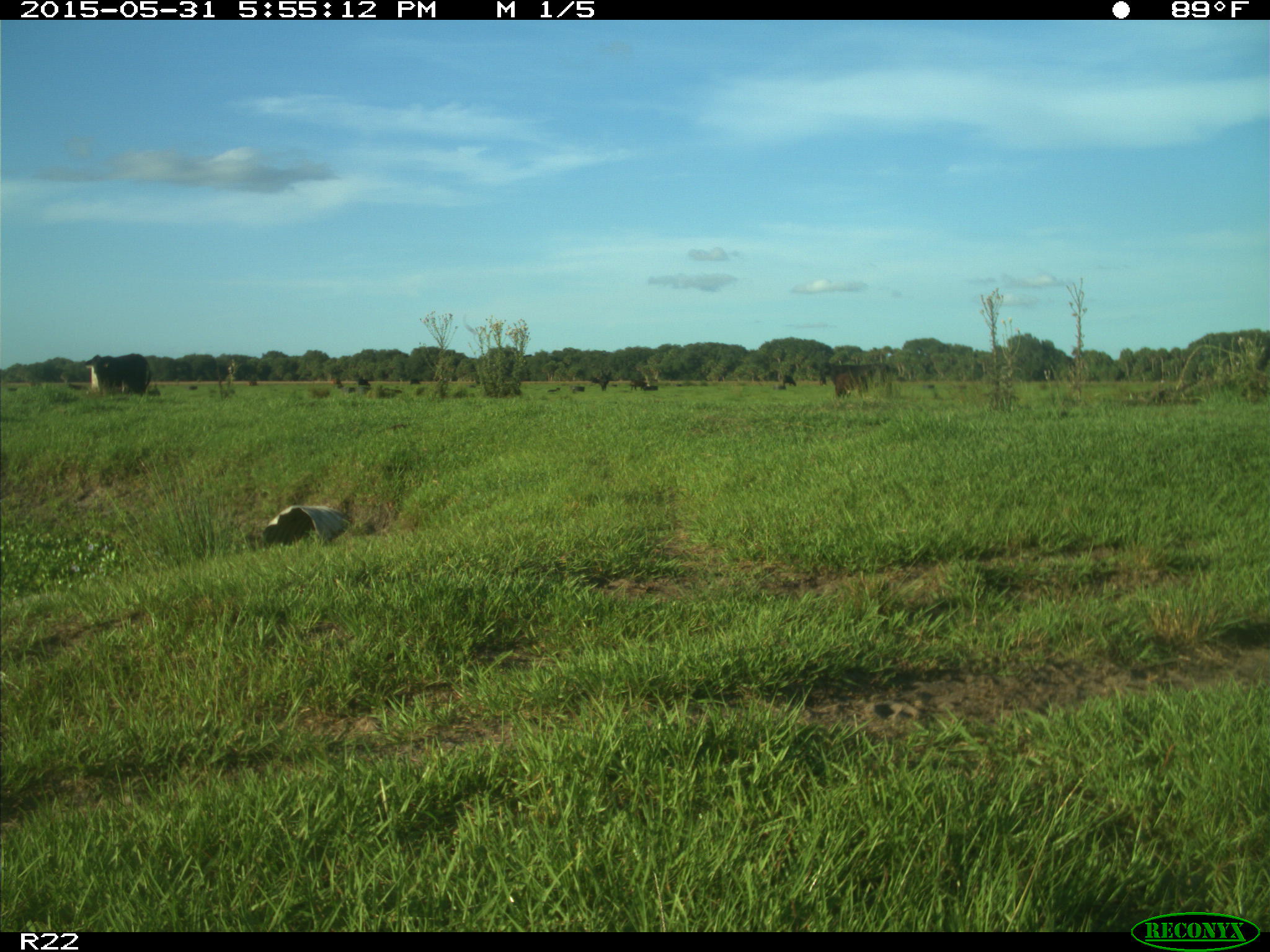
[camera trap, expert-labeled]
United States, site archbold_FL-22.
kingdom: Animalia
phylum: Chordata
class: Mammalia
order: Artiodactyla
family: Bovidae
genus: Bos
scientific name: Bos taurus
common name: domestic cow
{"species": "Bos taurus (domestic cow)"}